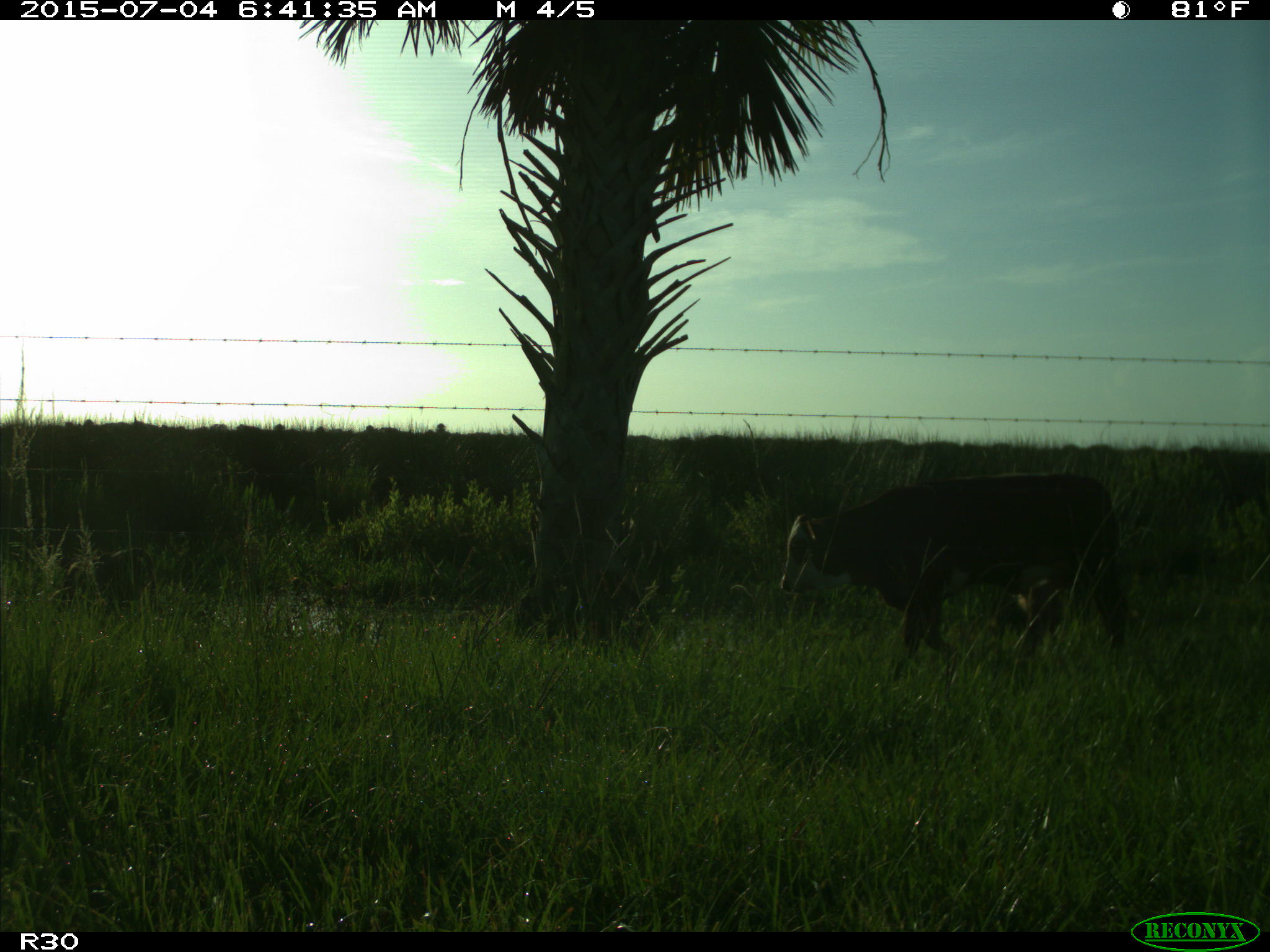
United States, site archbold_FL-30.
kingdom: Animalia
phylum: Chordata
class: Mammalia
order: Artiodactyla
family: Bovidae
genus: Bos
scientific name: Bos taurus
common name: domestic cow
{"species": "Bos taurus (domestic cow)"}